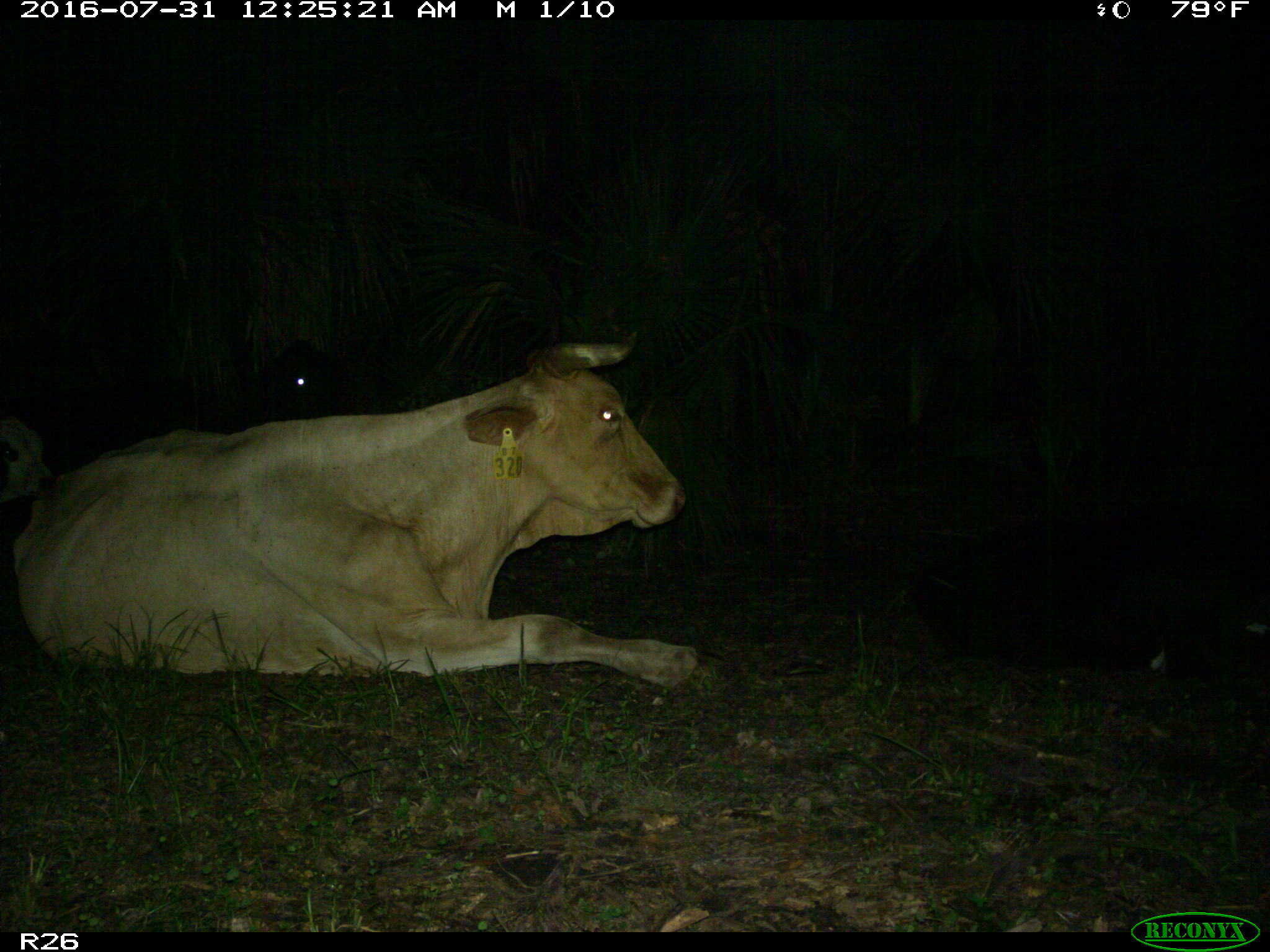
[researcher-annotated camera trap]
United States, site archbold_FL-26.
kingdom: Animalia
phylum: Chordata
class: Mammalia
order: Artiodactyla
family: Bovidae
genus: Bos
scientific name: Bos taurus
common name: domestic cow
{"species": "Bos taurus (domestic cow)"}